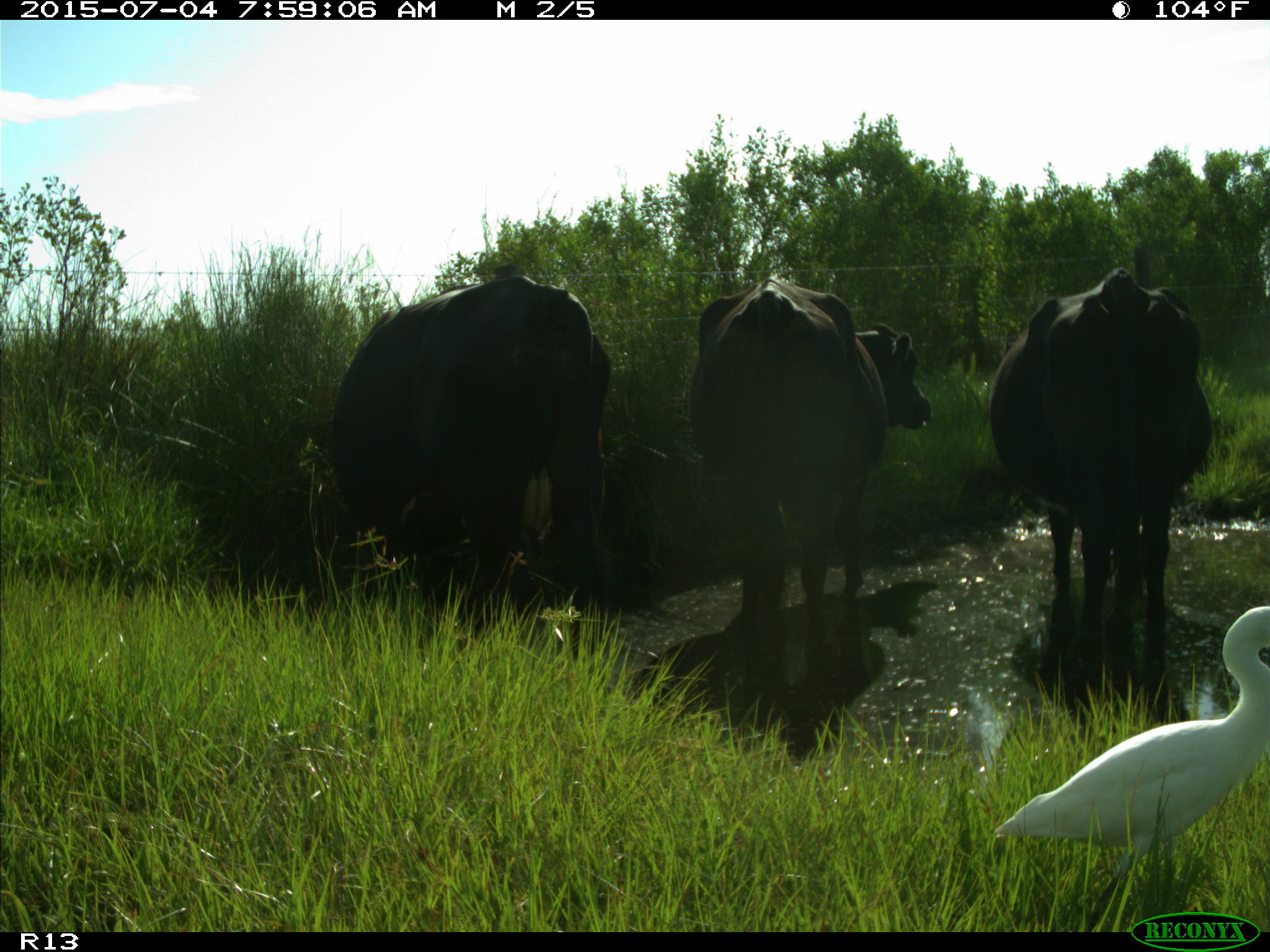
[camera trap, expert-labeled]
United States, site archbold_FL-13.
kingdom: Animalia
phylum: Chordata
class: Mammalia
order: Artiodactyla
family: Bovidae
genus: Bos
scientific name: Bos taurus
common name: domestic cow